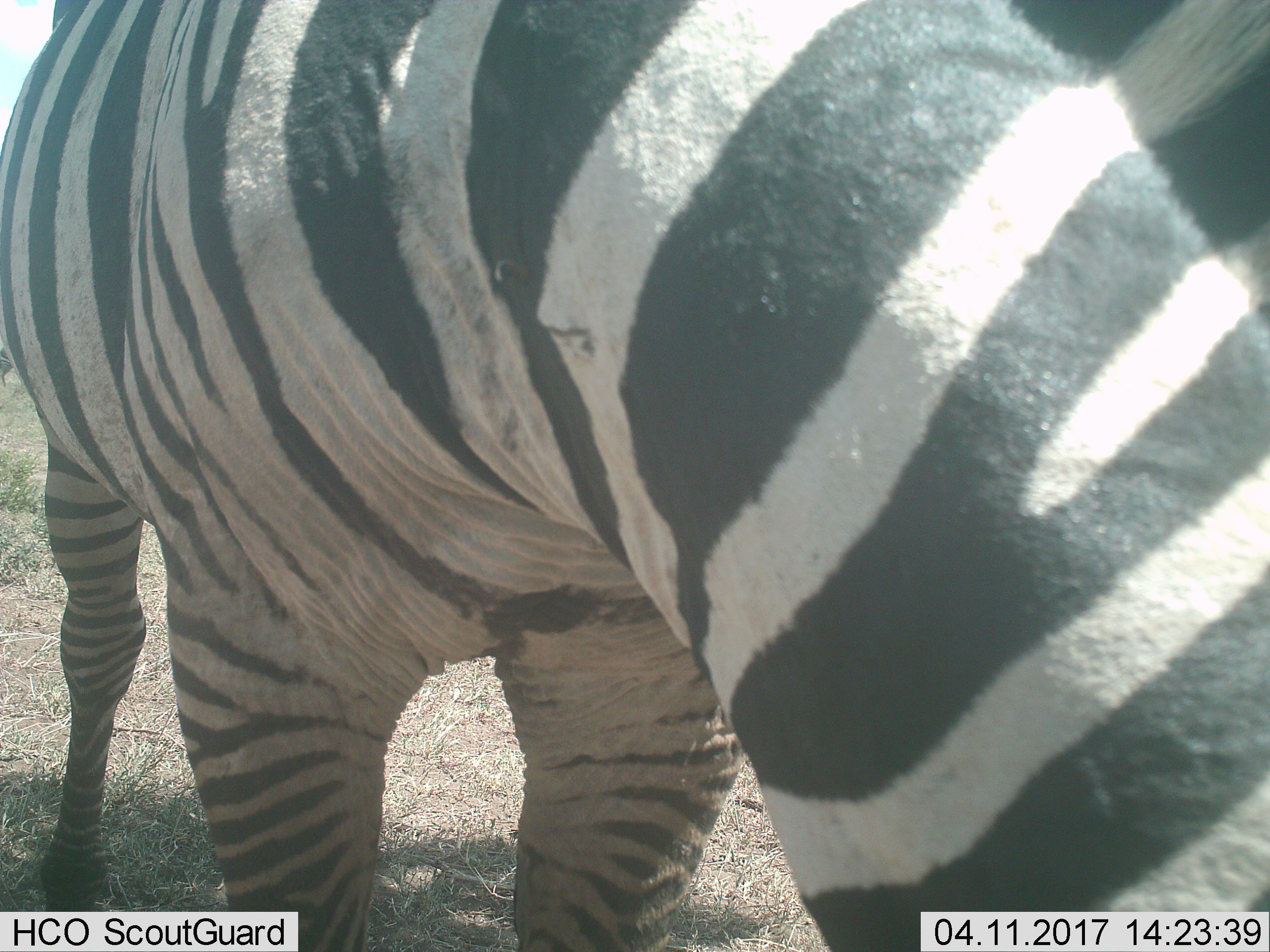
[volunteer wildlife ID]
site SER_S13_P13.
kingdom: Animalia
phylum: Chordata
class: Mammalia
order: Perissodactyla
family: Equidae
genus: Equus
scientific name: Equus quagga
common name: plains zebra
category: zebraplains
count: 1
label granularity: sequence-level